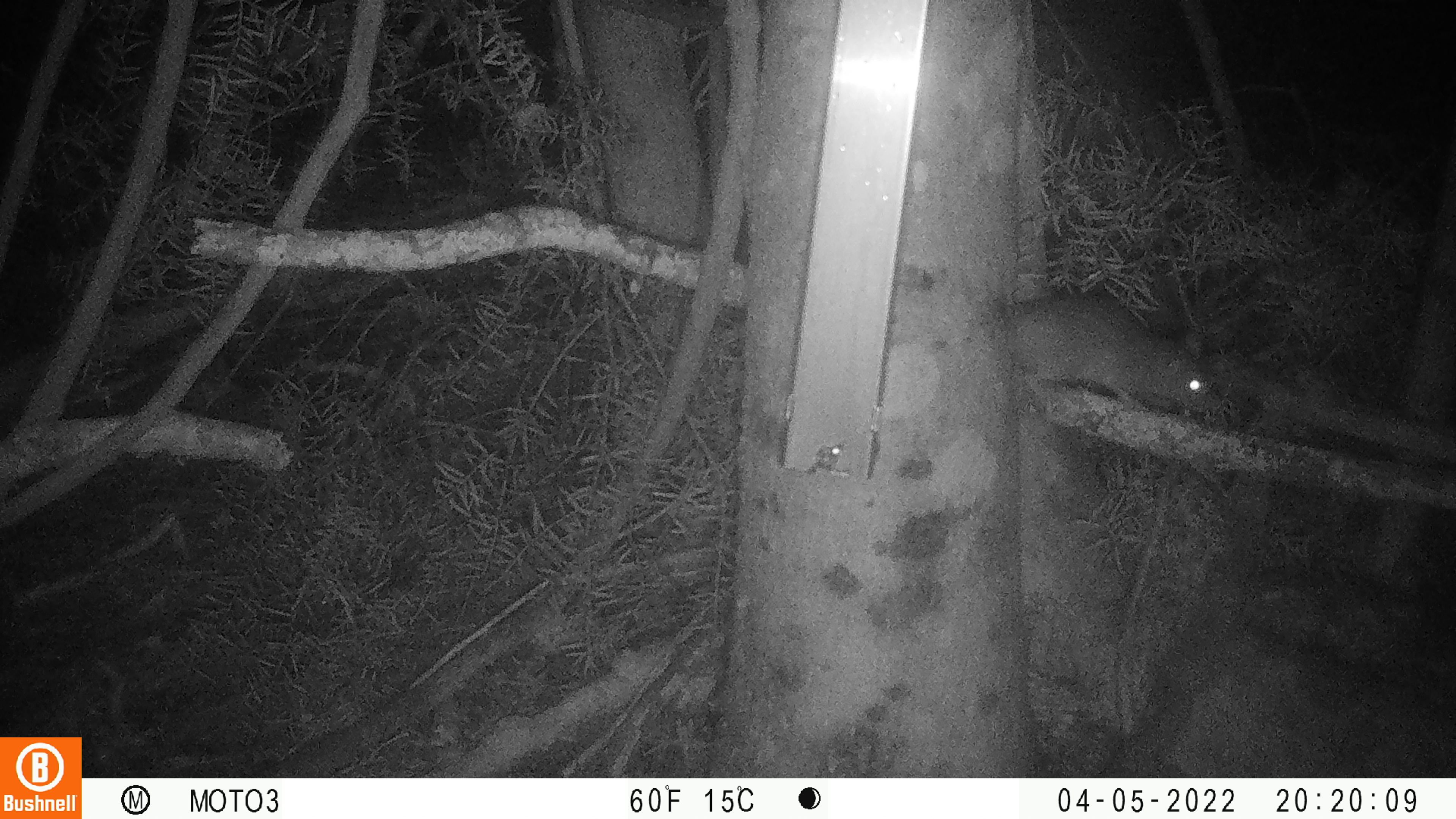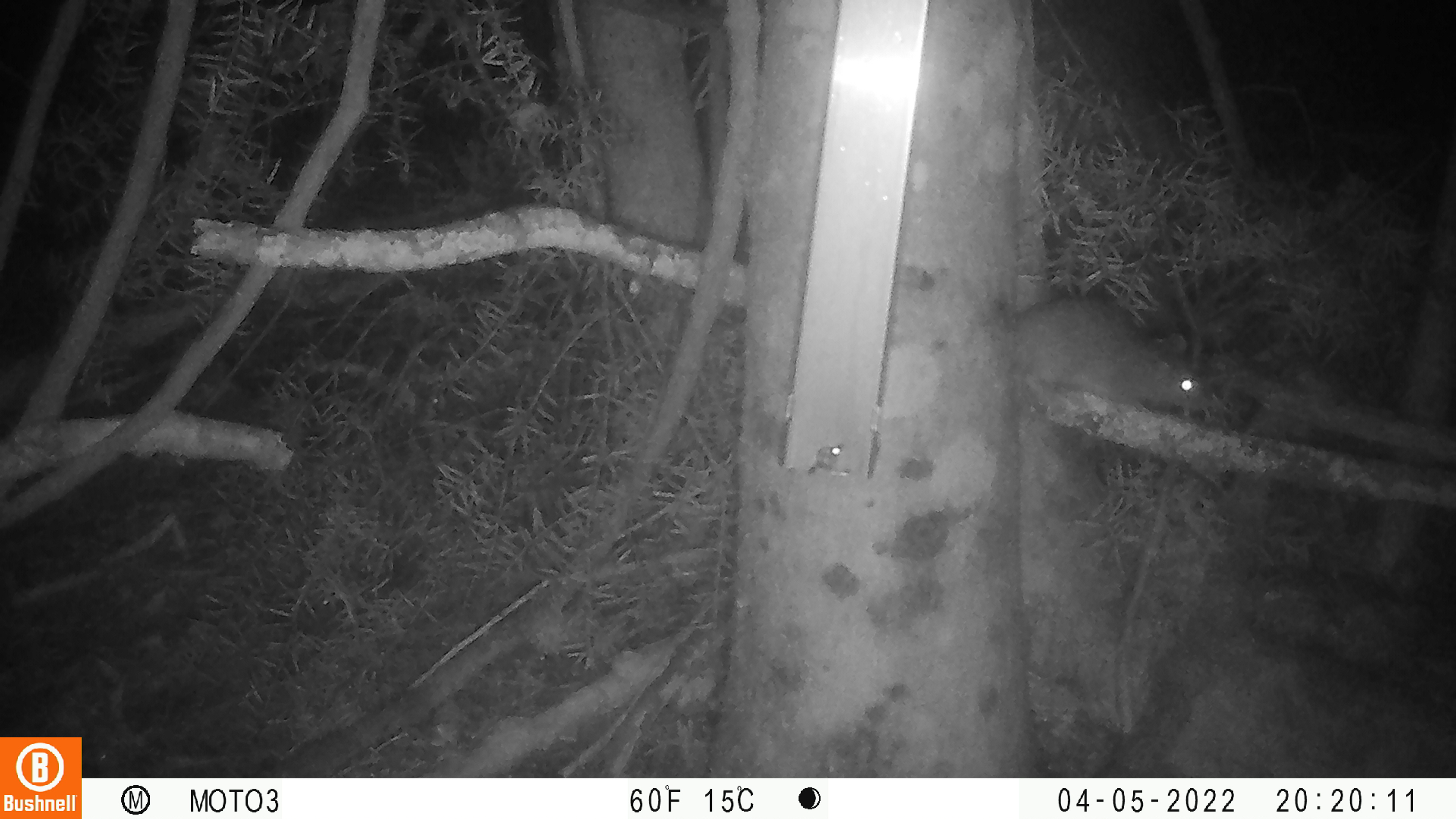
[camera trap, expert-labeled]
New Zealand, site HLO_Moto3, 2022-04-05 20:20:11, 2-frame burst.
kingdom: Animalia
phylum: Chordata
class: Mammalia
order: Rodentia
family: Muridae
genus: Rattus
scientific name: Rattus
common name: rat